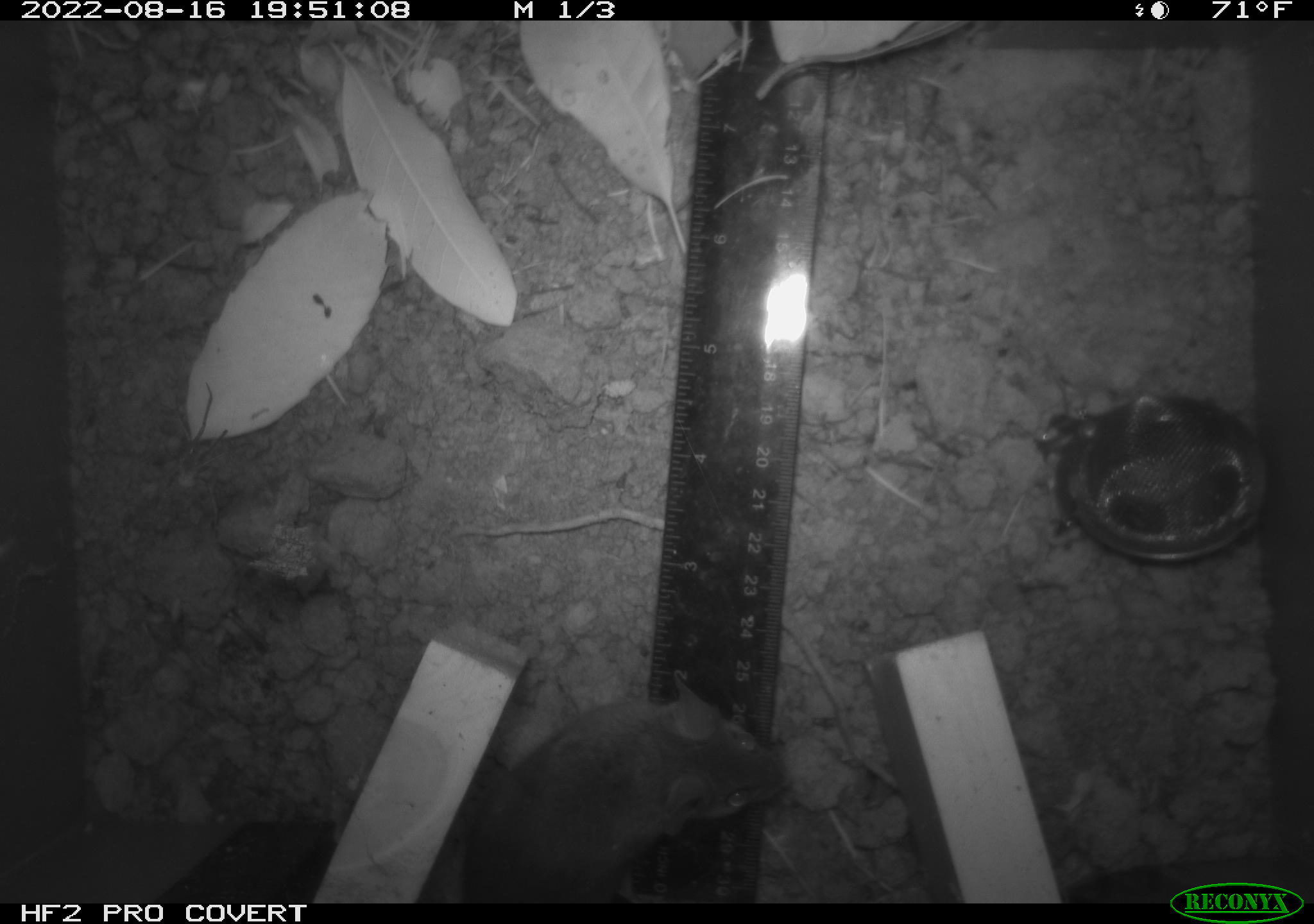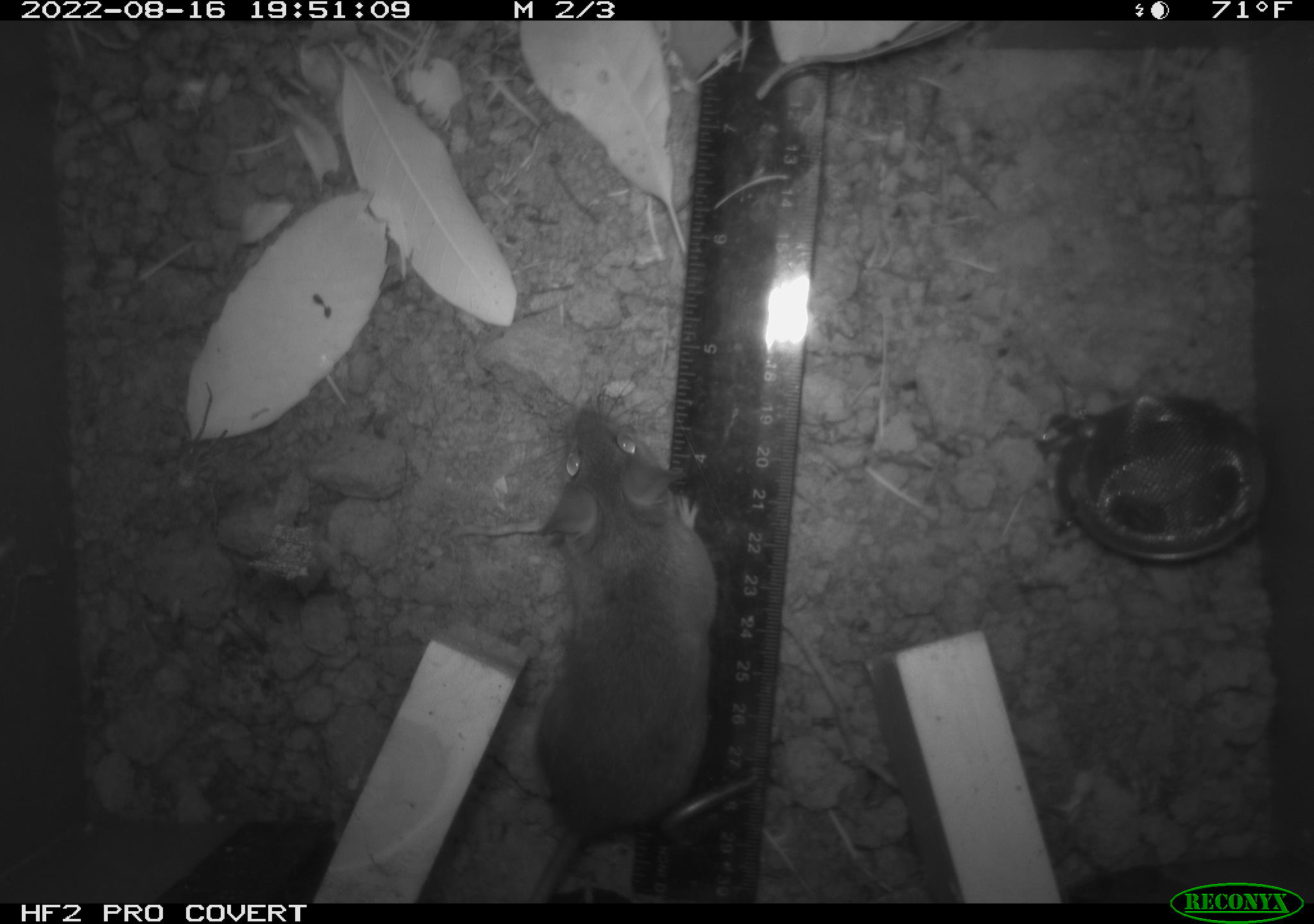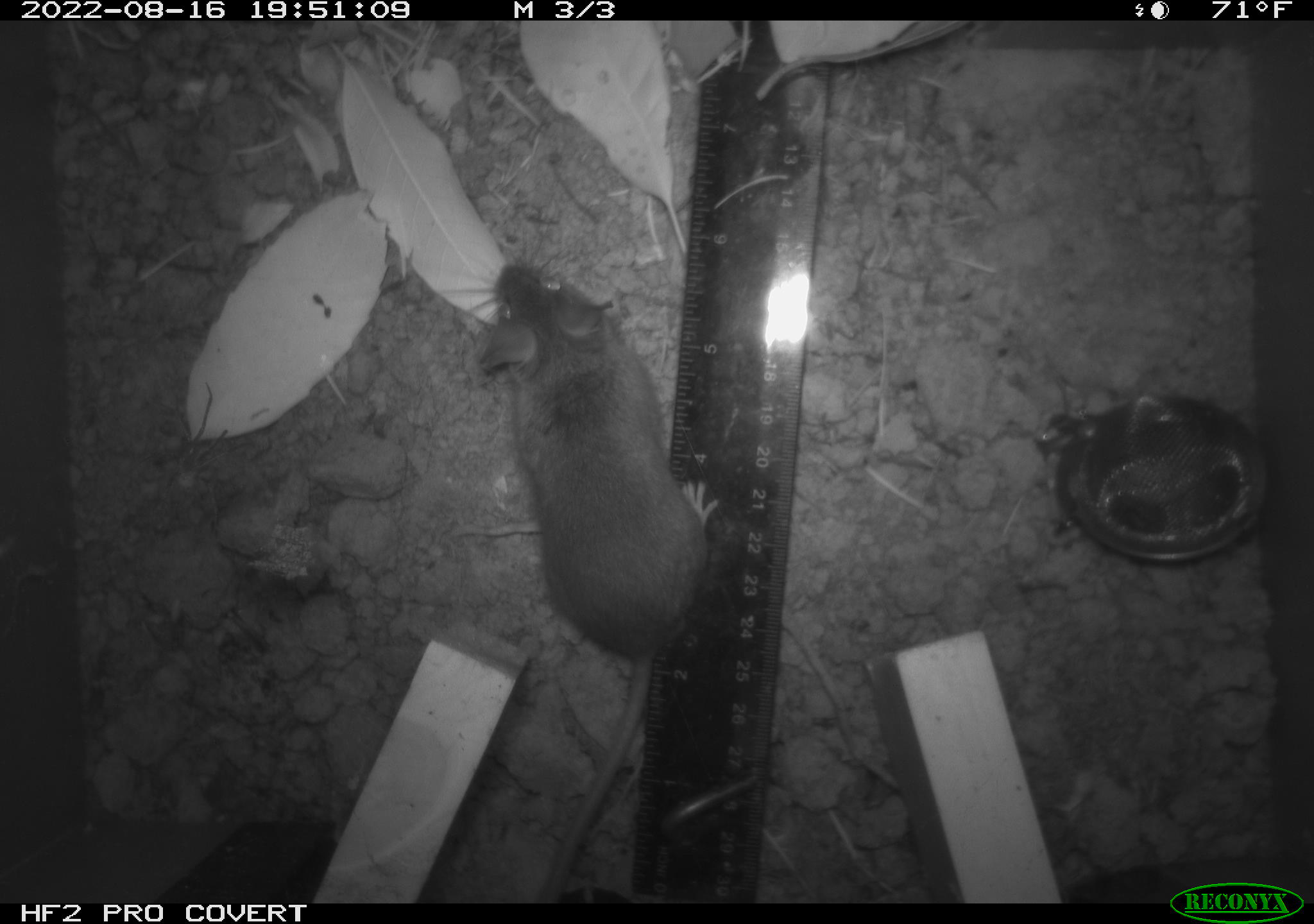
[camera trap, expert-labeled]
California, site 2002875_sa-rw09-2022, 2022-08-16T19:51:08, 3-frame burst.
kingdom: Animalia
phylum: Chordata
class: Mammalia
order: Rodentia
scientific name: Rodentia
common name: rodent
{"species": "rodent (Rodentia)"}